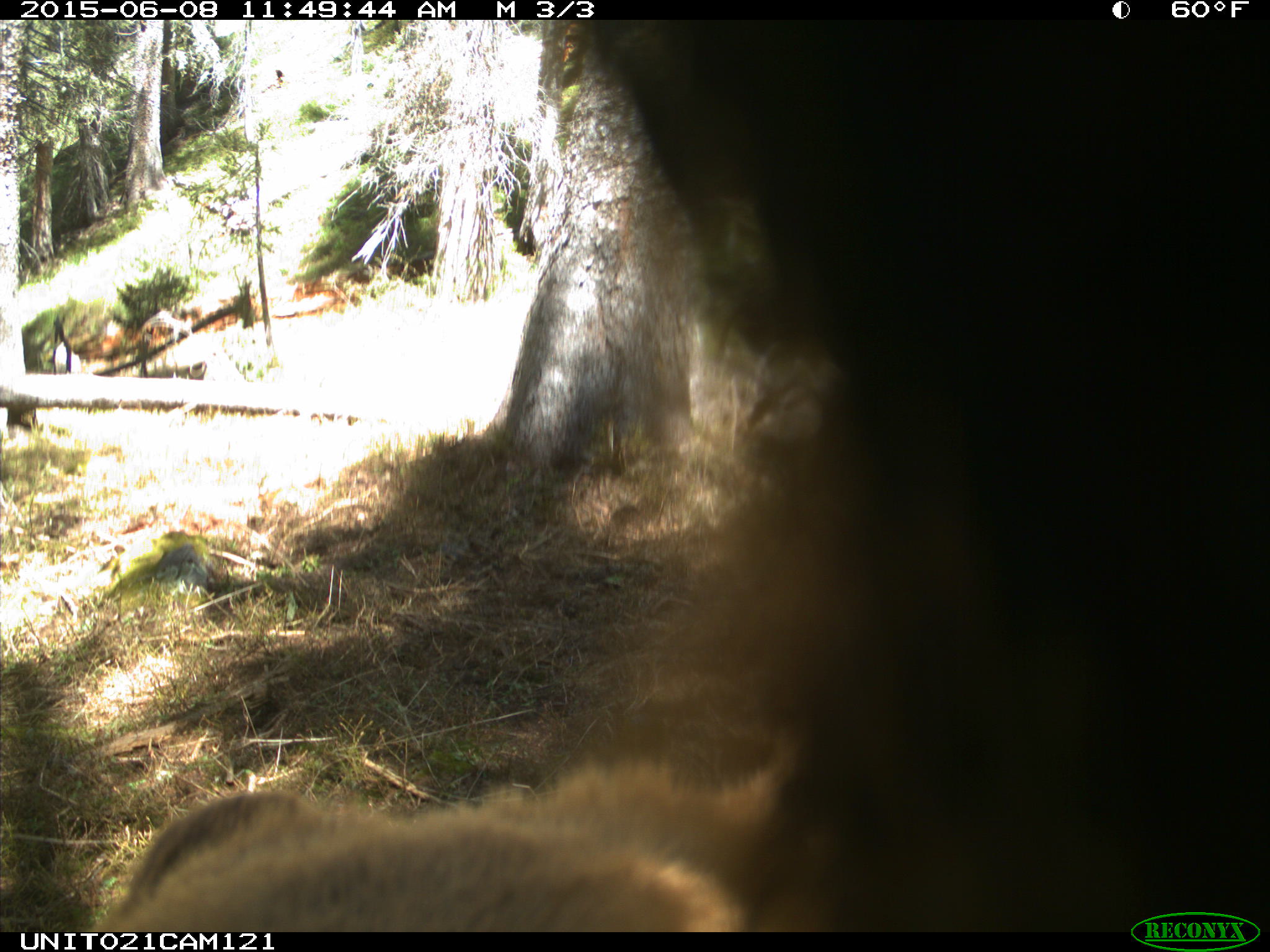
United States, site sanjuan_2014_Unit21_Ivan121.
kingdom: Animalia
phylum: Chordata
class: Mammalia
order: Carnivora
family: Ursidae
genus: Ursus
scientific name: Ursus americanus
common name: american black bear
Ursus americanus (american black bear).